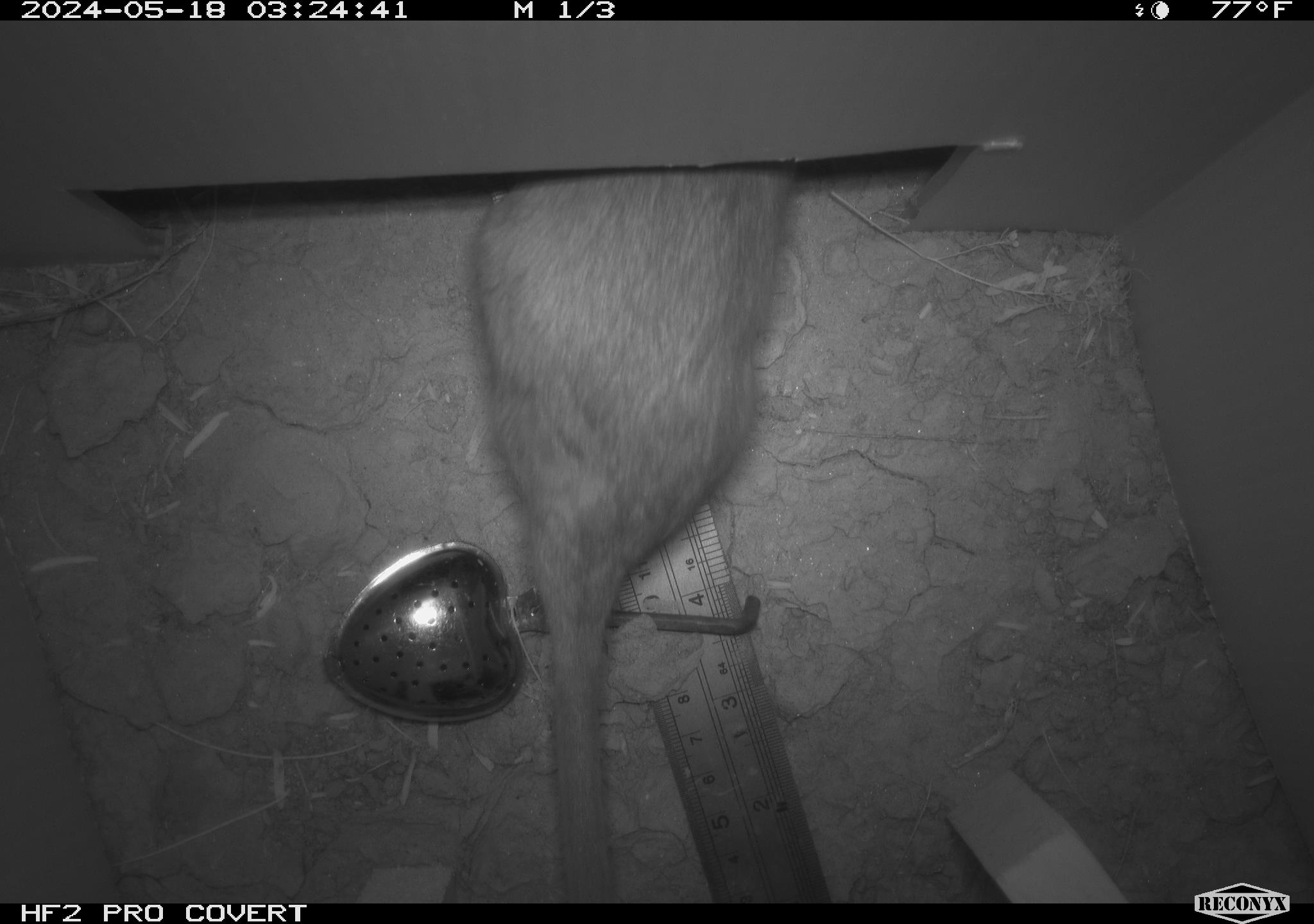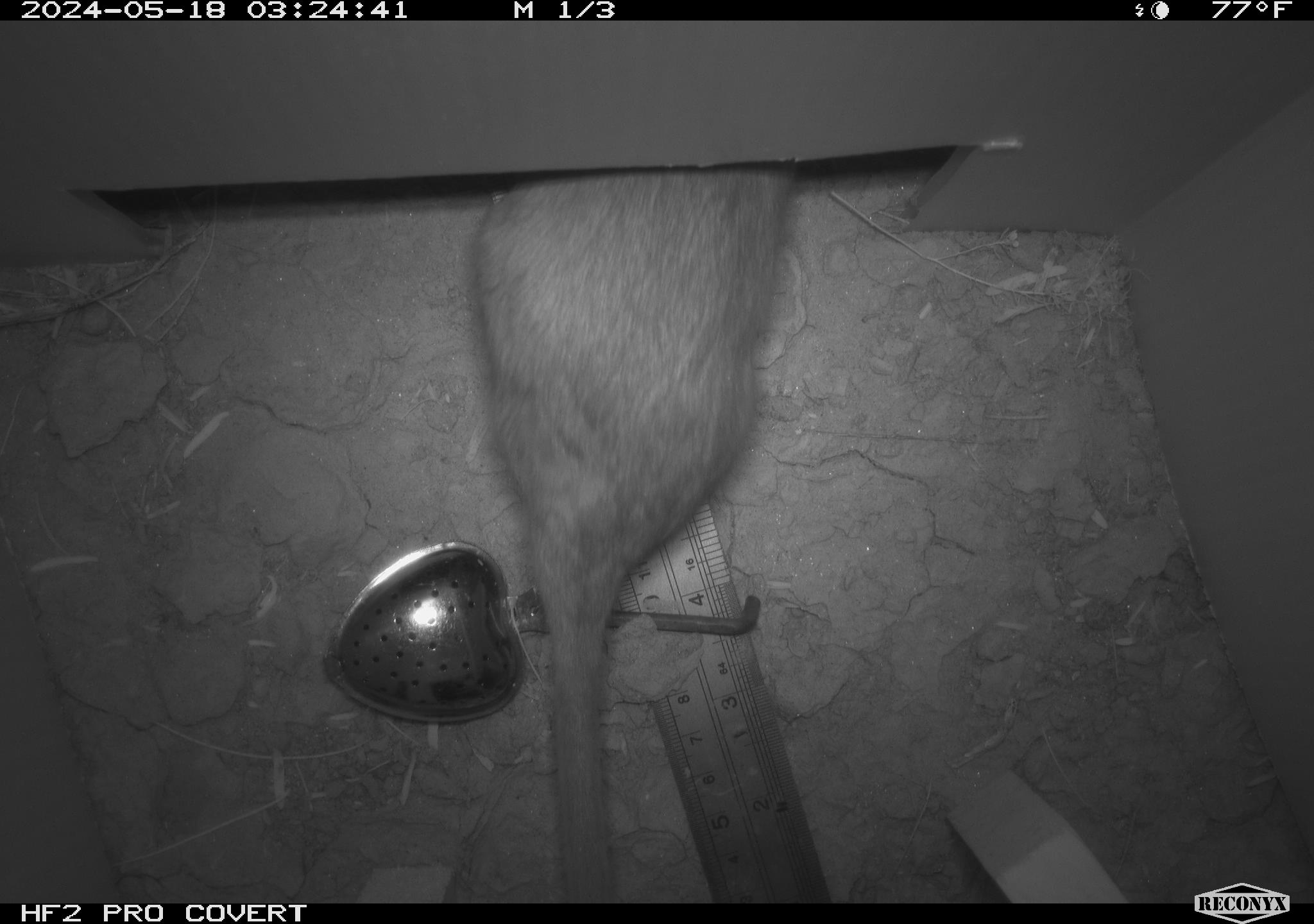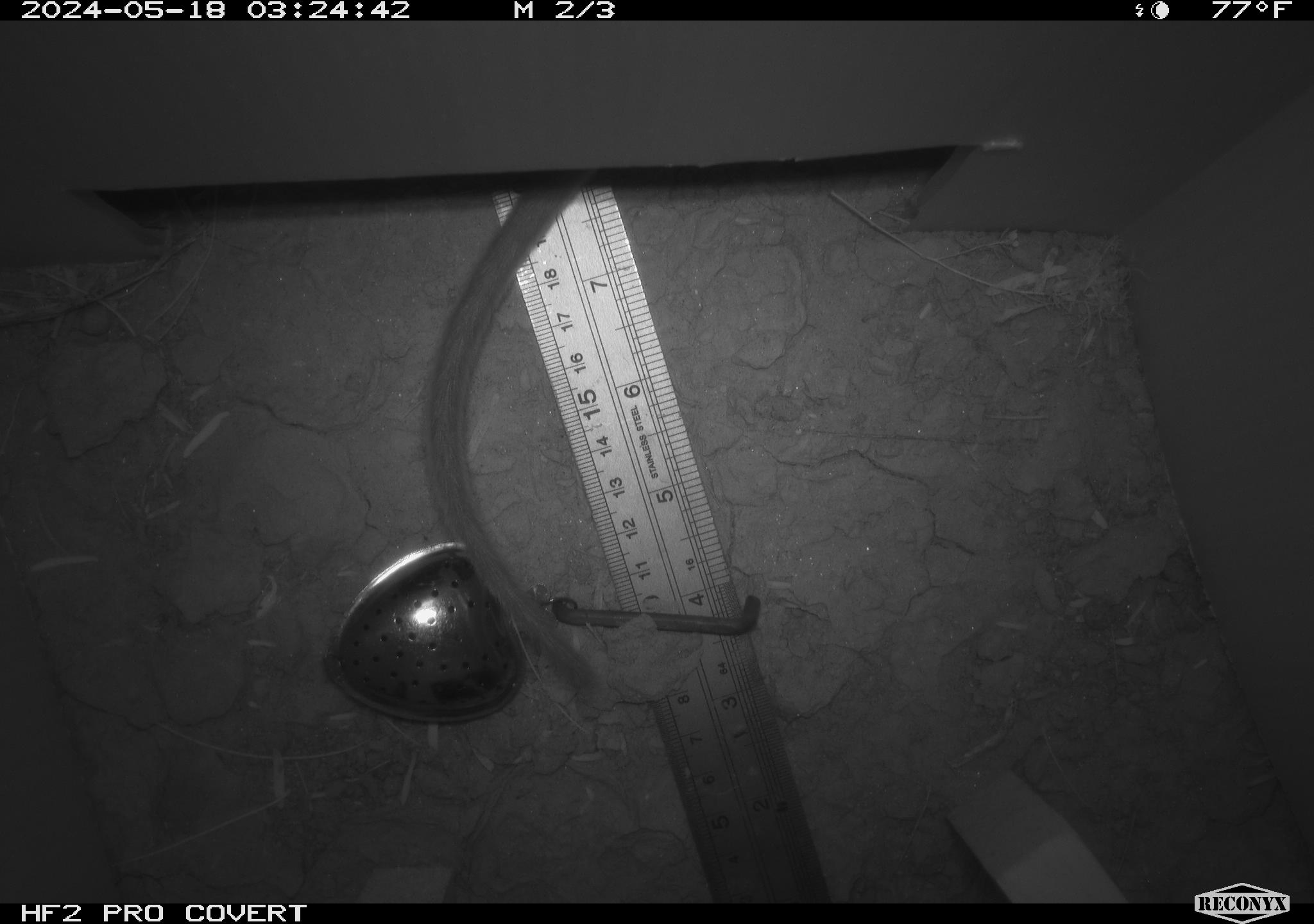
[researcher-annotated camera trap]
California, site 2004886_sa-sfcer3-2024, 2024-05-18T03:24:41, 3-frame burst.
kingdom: Animalia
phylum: Chordata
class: Mammalia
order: Rodentia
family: Cricetidae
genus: Neotoma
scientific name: Neotoma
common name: pack rat or woodrat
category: neotoma species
Neotoma species (pack rat or woodrat) (Neotoma).